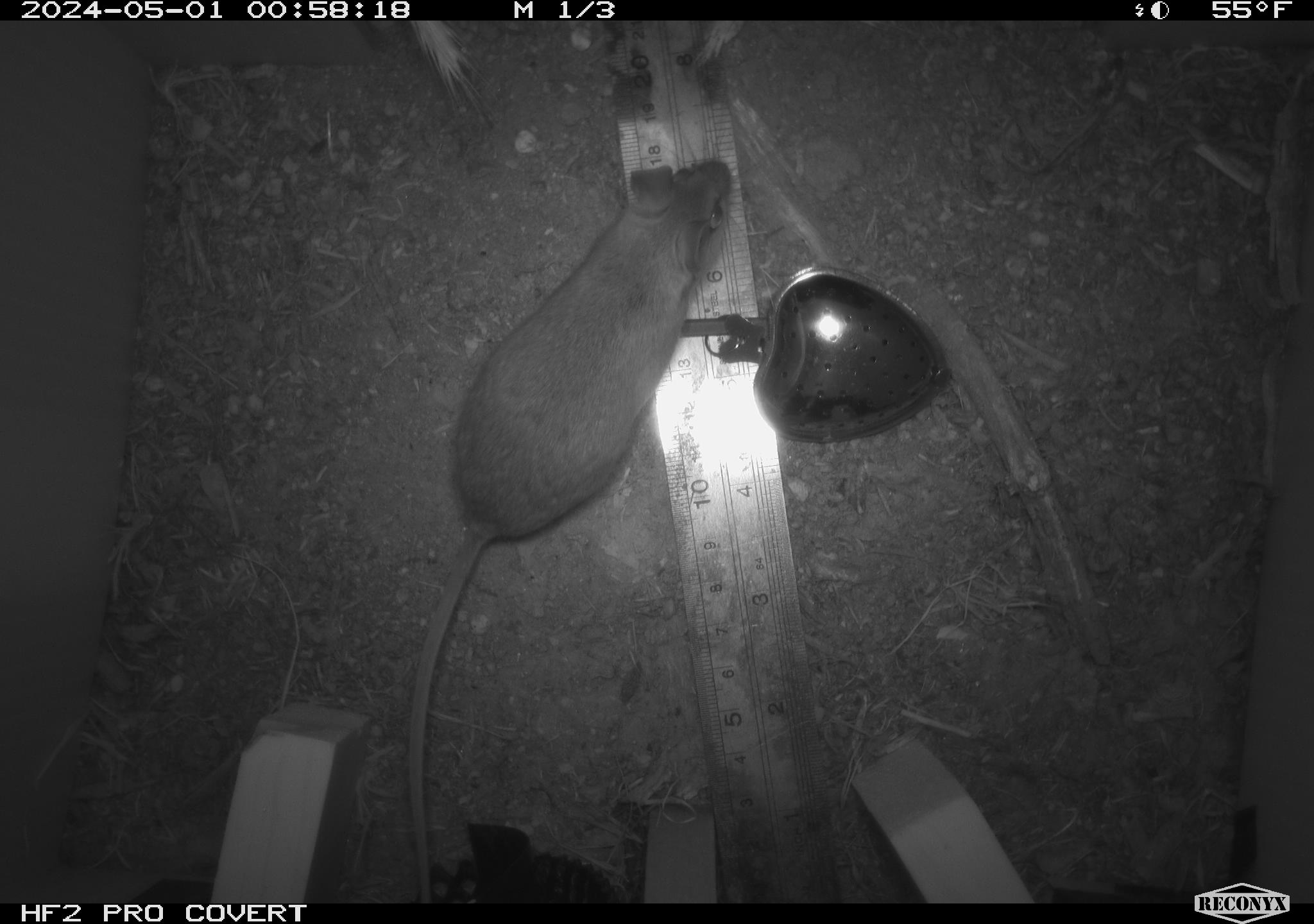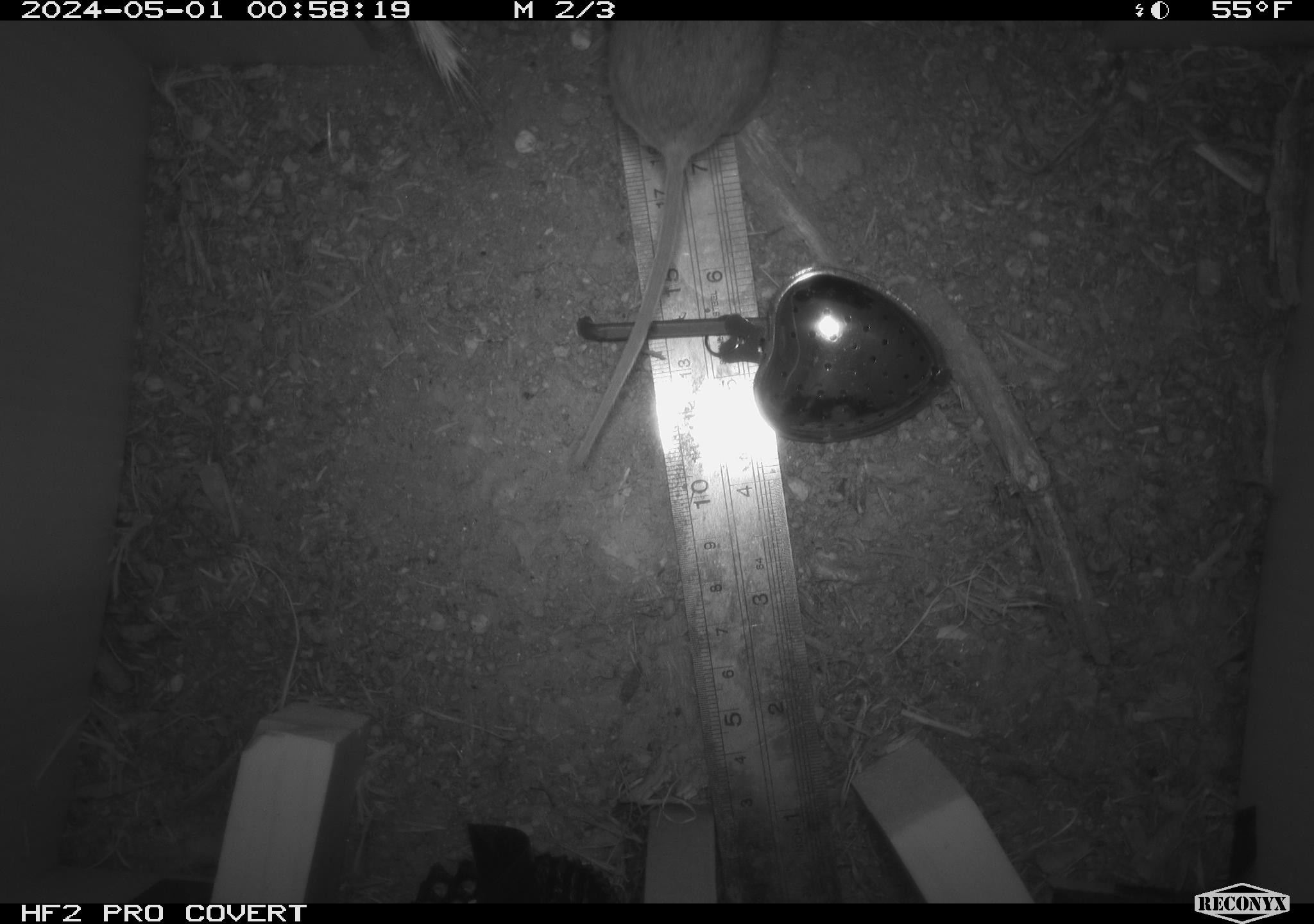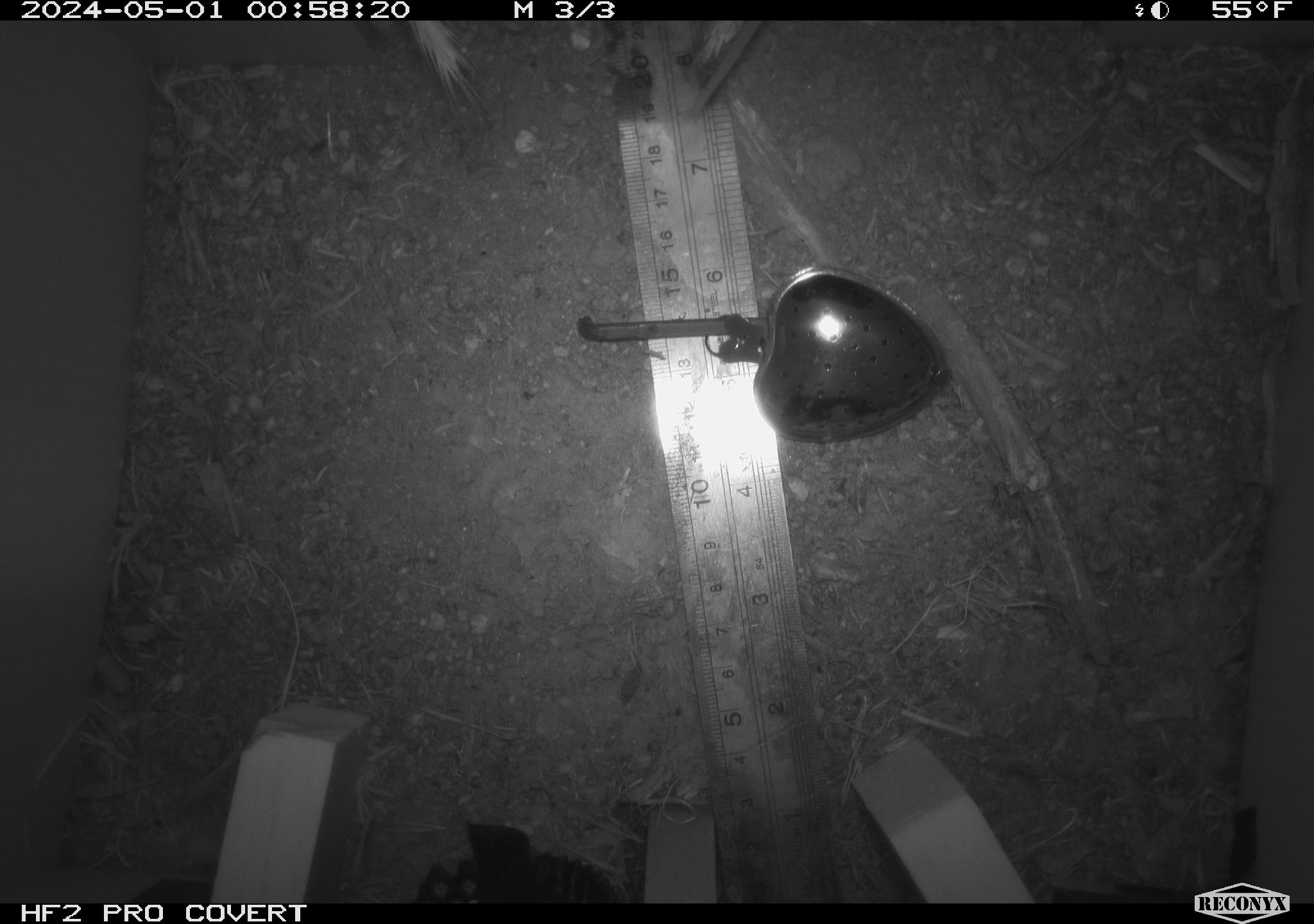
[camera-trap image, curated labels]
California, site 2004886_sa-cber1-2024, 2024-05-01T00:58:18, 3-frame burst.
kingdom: Animalia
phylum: Chordata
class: Mammalia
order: Rodentia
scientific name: Rodentia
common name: mouse species